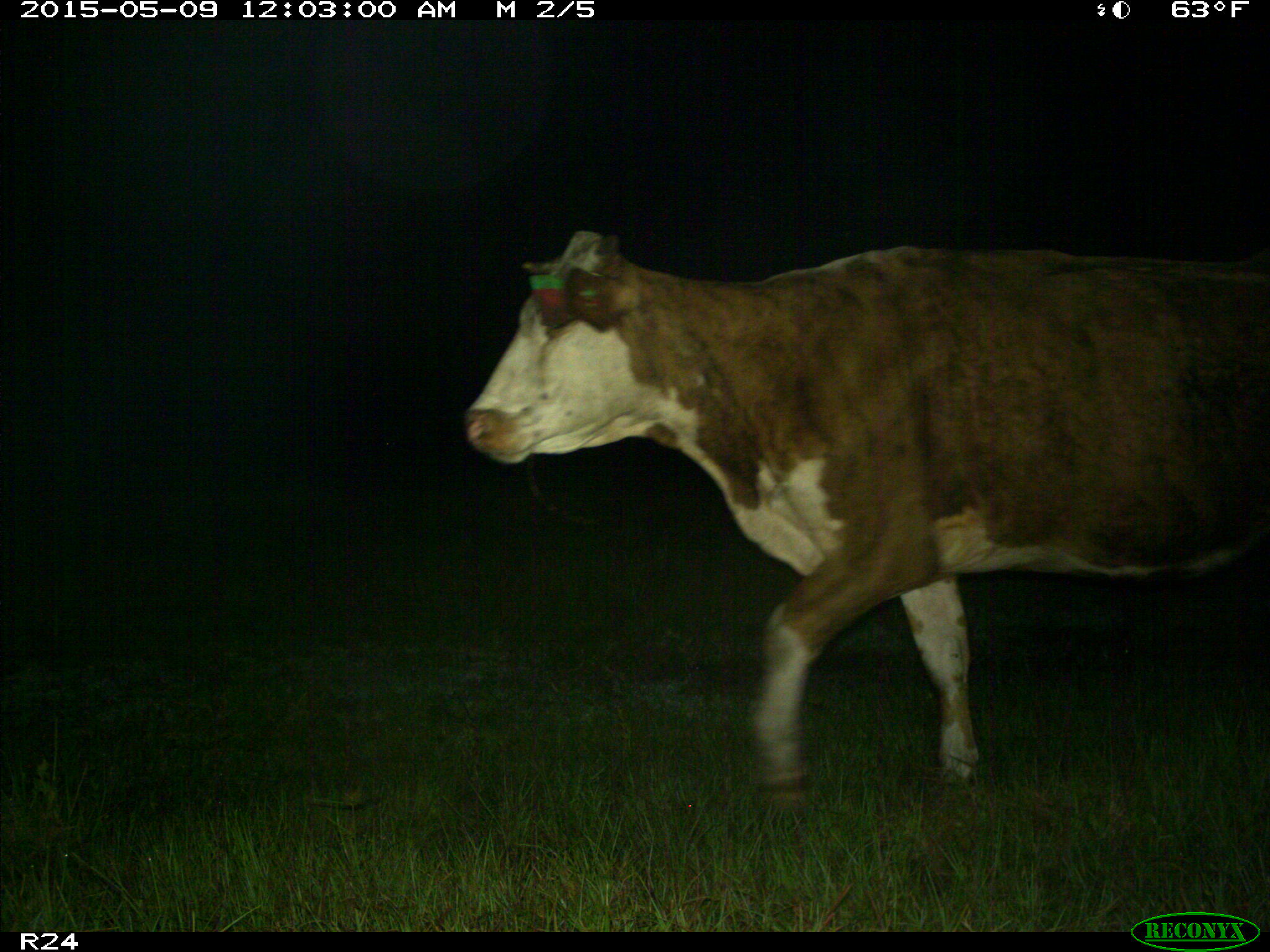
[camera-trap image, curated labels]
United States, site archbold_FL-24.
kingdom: Animalia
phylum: Chordata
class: Mammalia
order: Artiodactyla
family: Bovidae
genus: Bos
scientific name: Bos taurus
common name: domestic cow